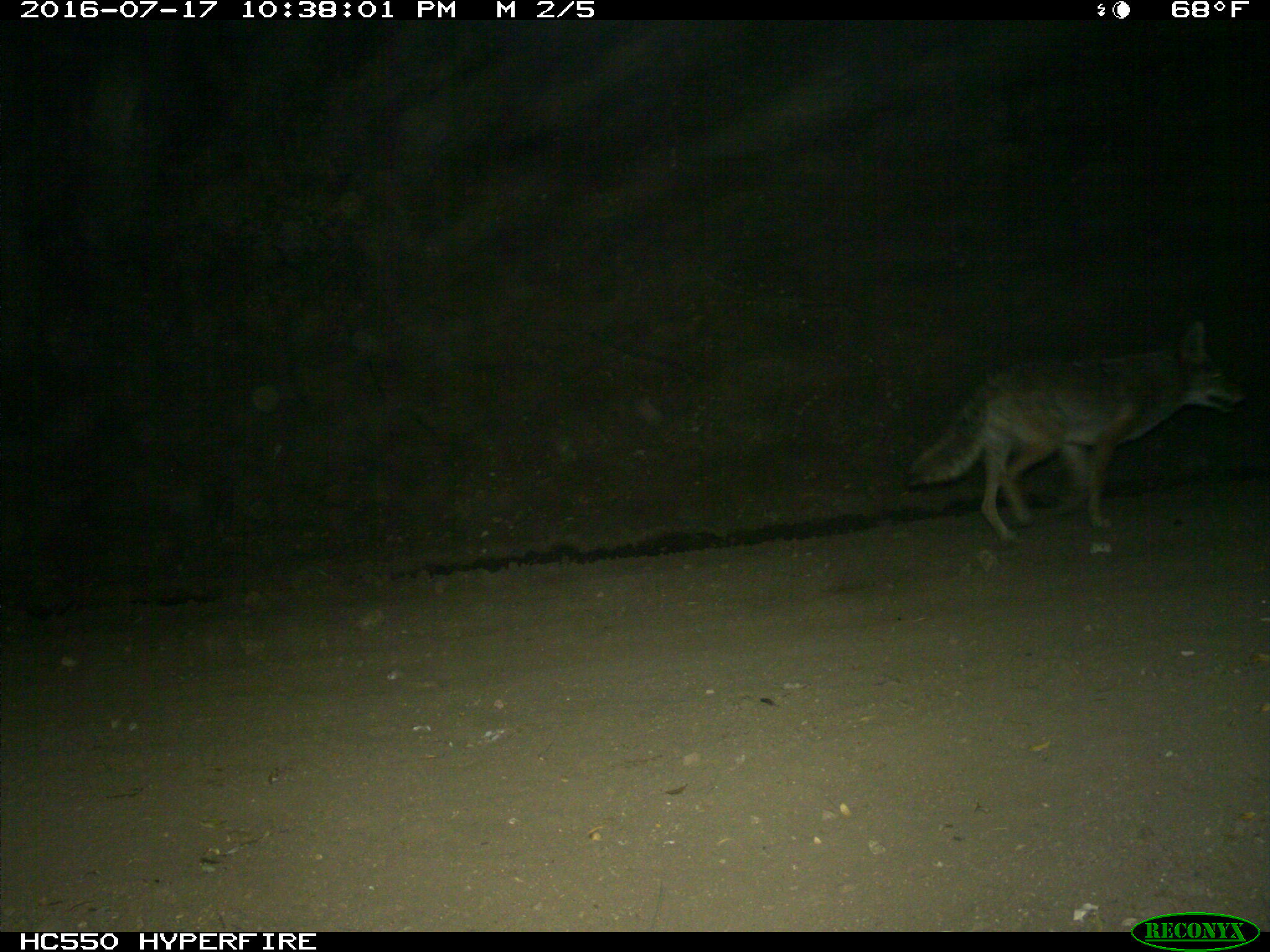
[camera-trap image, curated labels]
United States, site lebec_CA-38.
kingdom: Animalia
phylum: Chordata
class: Mammalia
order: Carnivora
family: Canidae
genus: Canis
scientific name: Canis latrans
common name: coyote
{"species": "Canis latrans (coyote)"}